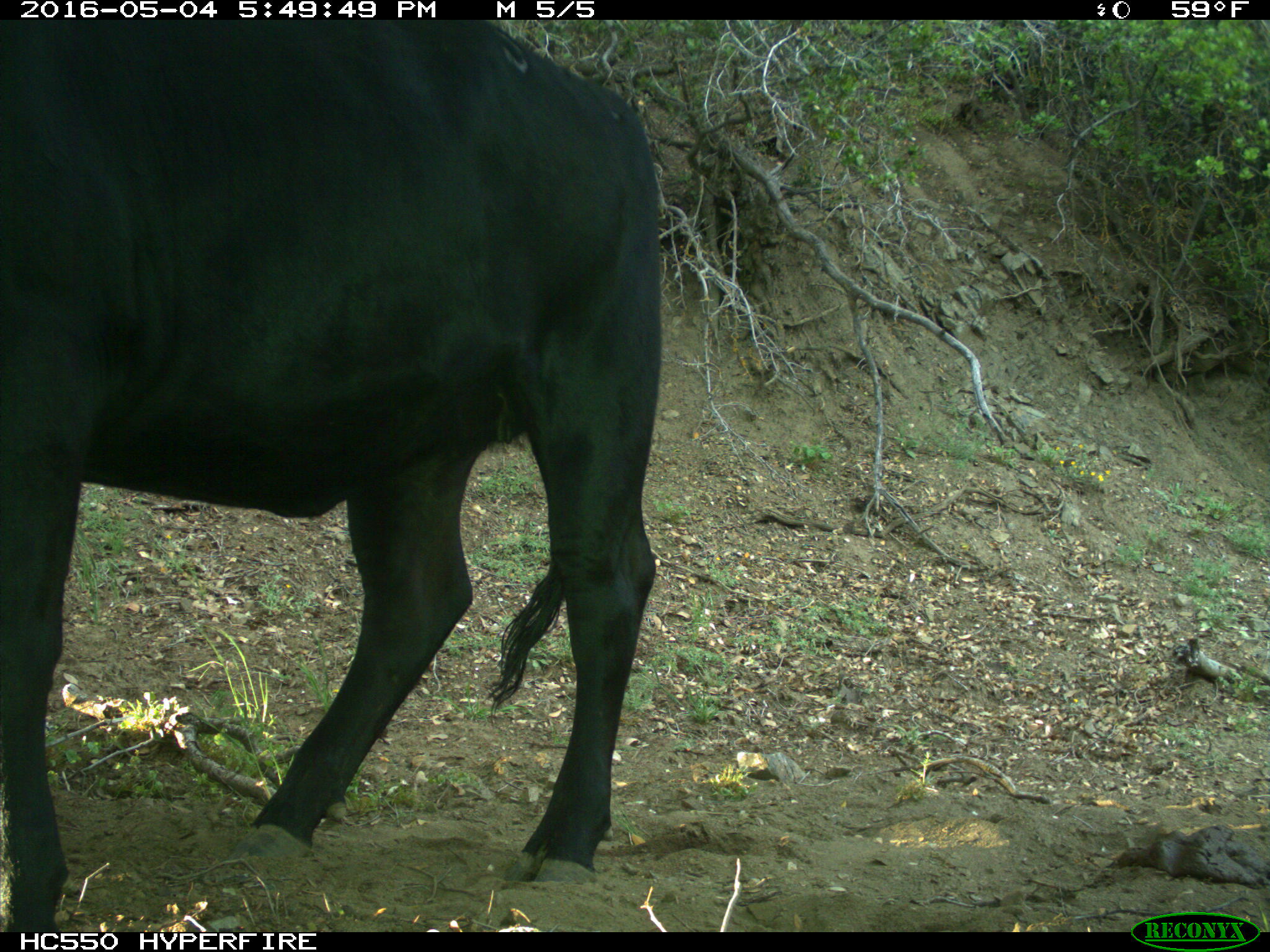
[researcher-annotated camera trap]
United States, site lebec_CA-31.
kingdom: Animalia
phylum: Chordata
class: Mammalia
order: Artiodactyla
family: Bovidae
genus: Bos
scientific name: Bos taurus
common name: domestic cow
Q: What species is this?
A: Bos taurus (domestic cow).